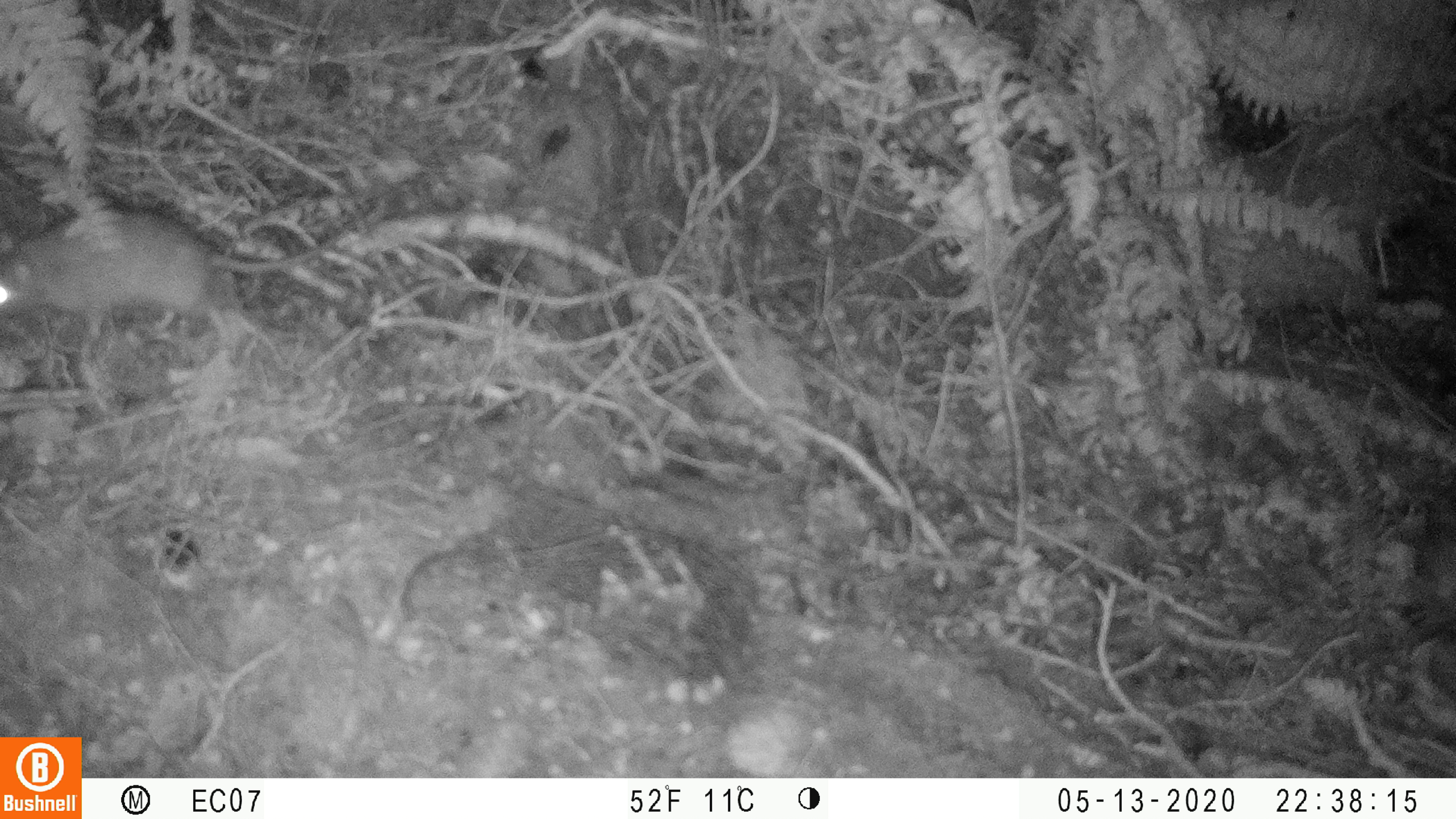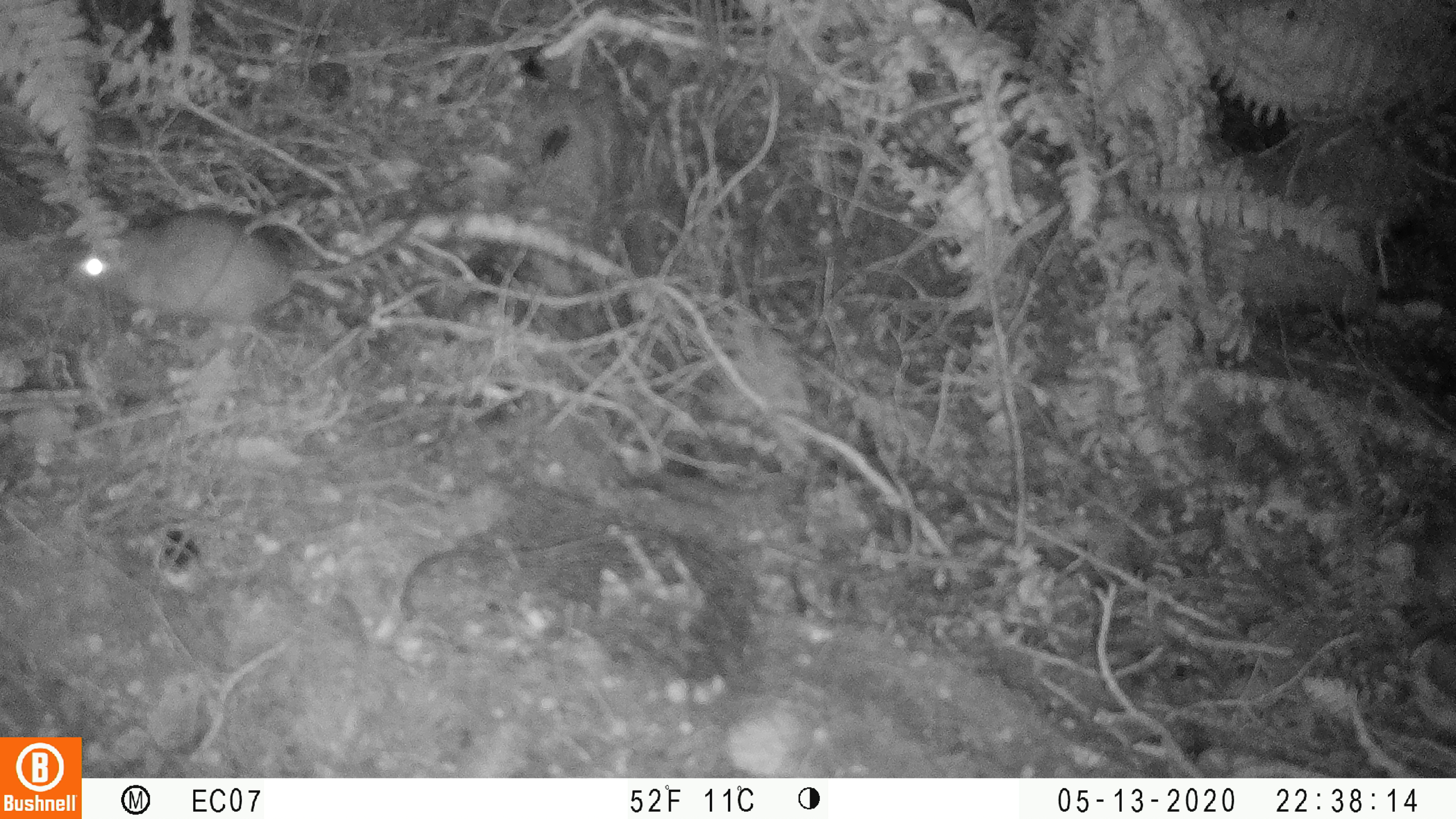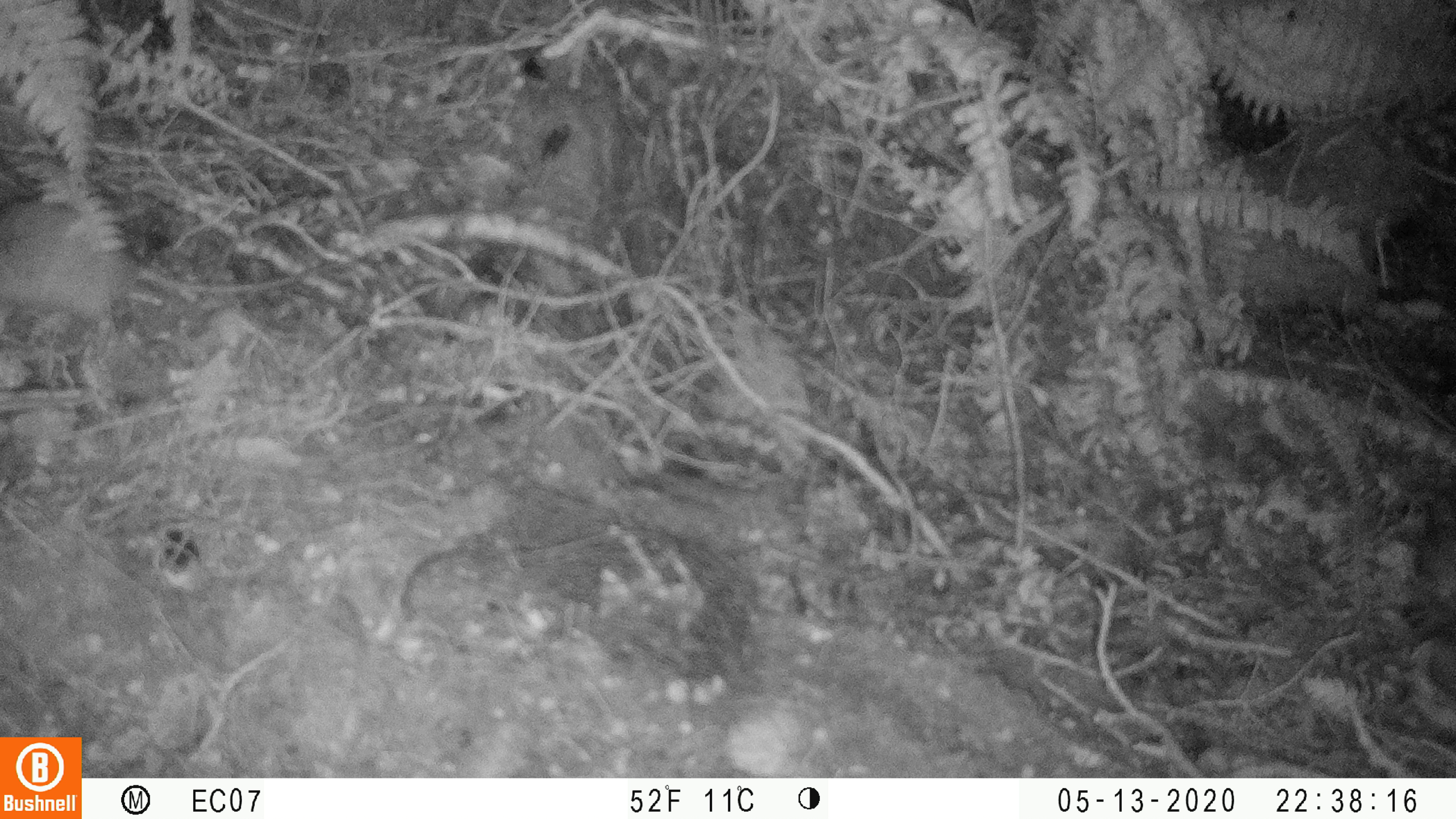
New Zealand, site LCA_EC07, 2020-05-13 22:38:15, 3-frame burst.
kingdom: Animalia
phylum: Chordata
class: Mammalia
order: Rodentia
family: Muridae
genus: Rattus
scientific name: Rattus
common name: rat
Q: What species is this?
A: Rat (Rattus).